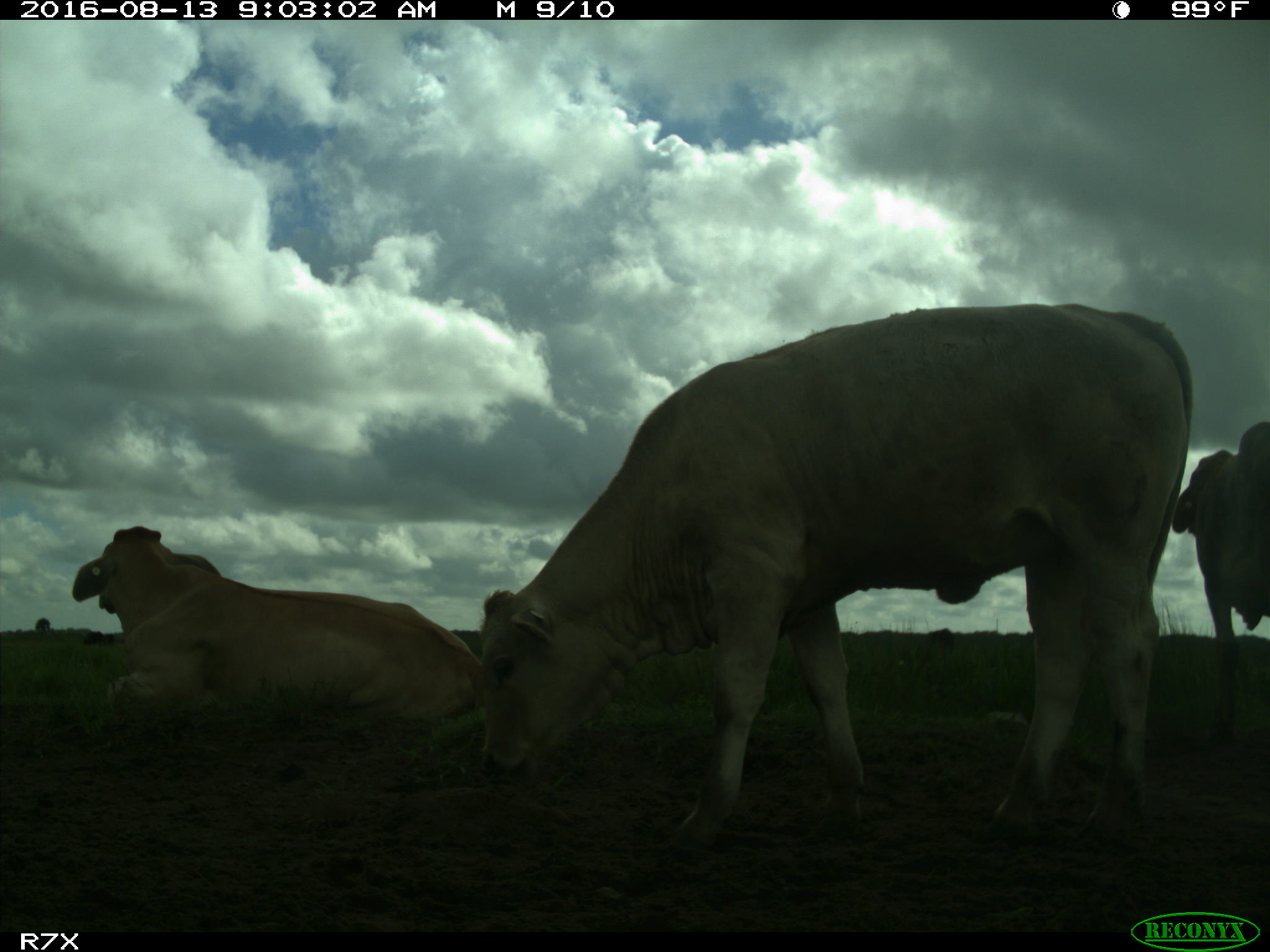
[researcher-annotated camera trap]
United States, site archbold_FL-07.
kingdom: Animalia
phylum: Chordata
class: Mammalia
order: Artiodactyla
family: Bovidae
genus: Bos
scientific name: Bos taurus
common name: domestic cow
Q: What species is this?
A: Bos taurus (domestic cow).